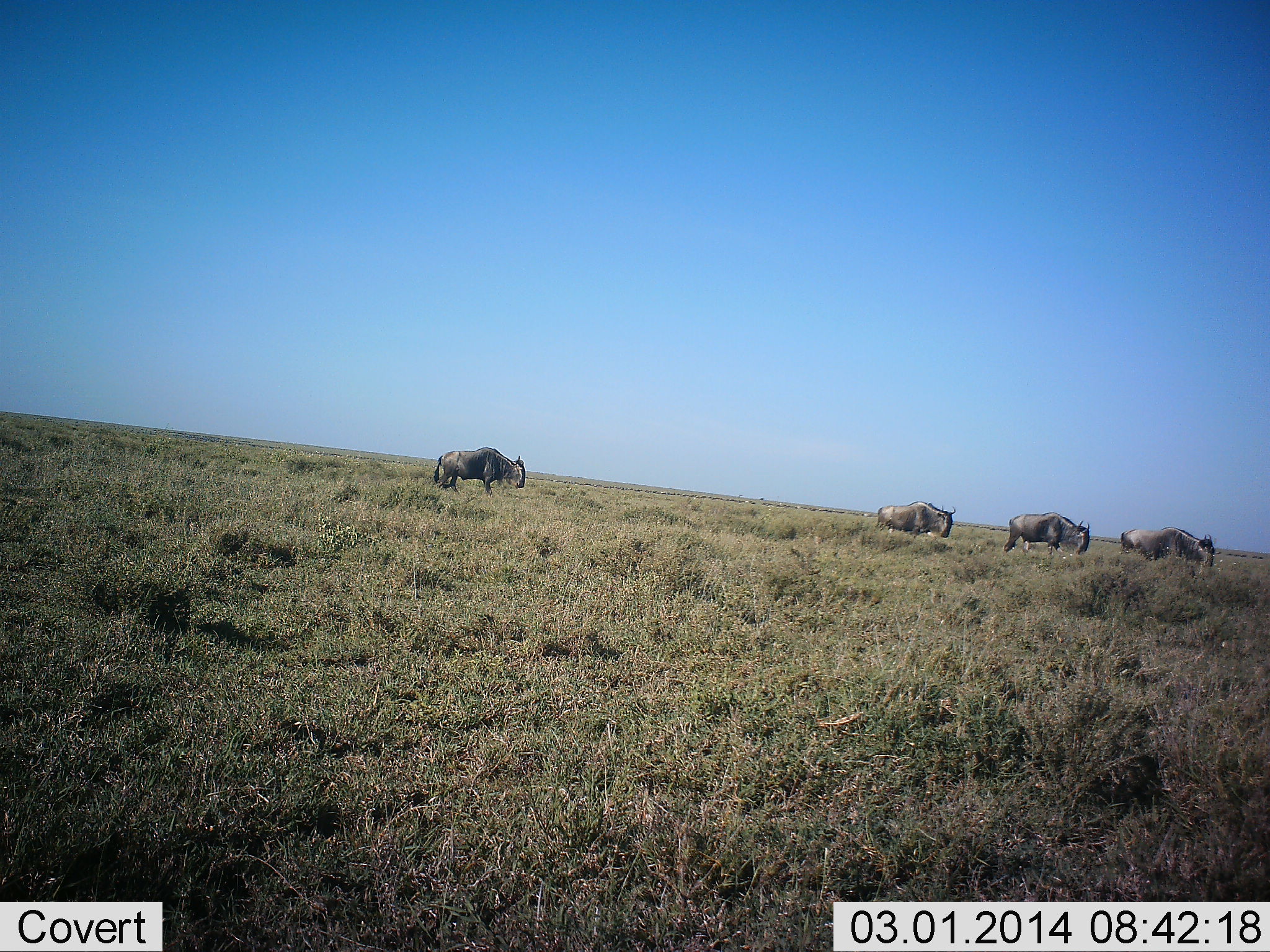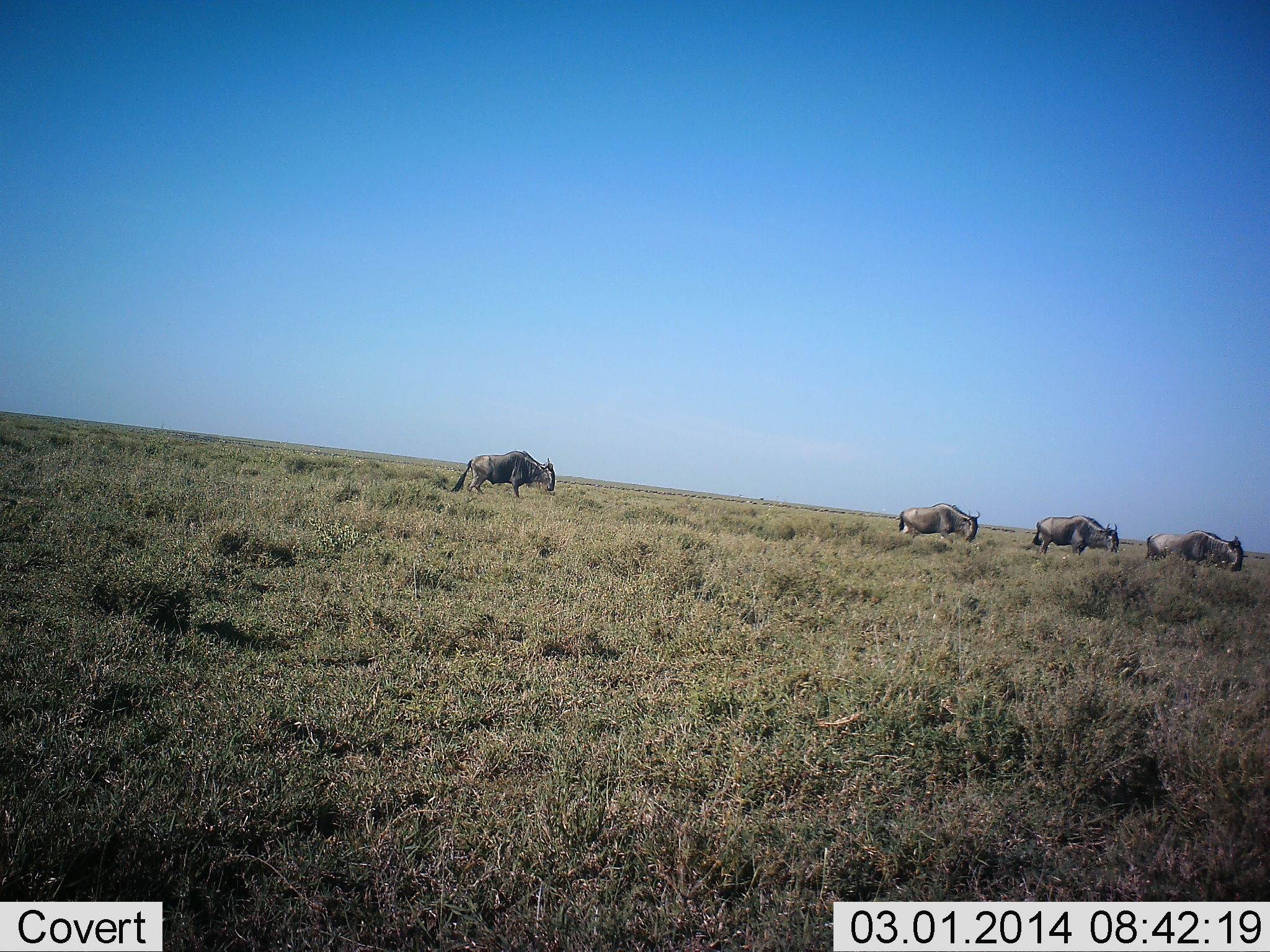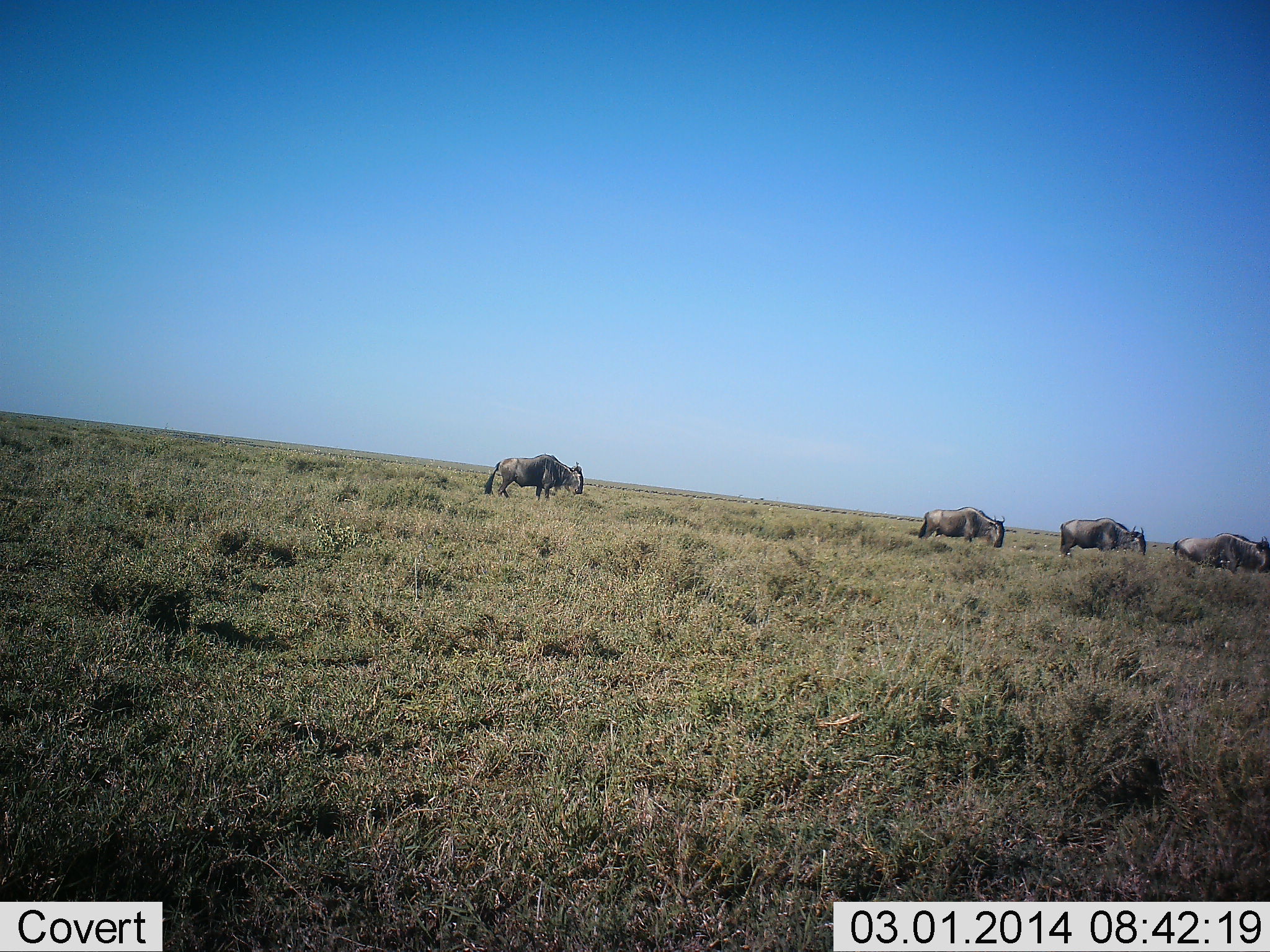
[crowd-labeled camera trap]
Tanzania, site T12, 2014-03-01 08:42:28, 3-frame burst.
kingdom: Animalia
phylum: Chordata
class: Mammalia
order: Artiodactyla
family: Bovidae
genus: Connochaetes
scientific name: Connochaetes taurinus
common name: blue wildebeest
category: wildebeest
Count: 4.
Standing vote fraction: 0%.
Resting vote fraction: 0%.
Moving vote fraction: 100%.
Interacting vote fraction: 0%.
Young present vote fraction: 0%.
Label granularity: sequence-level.